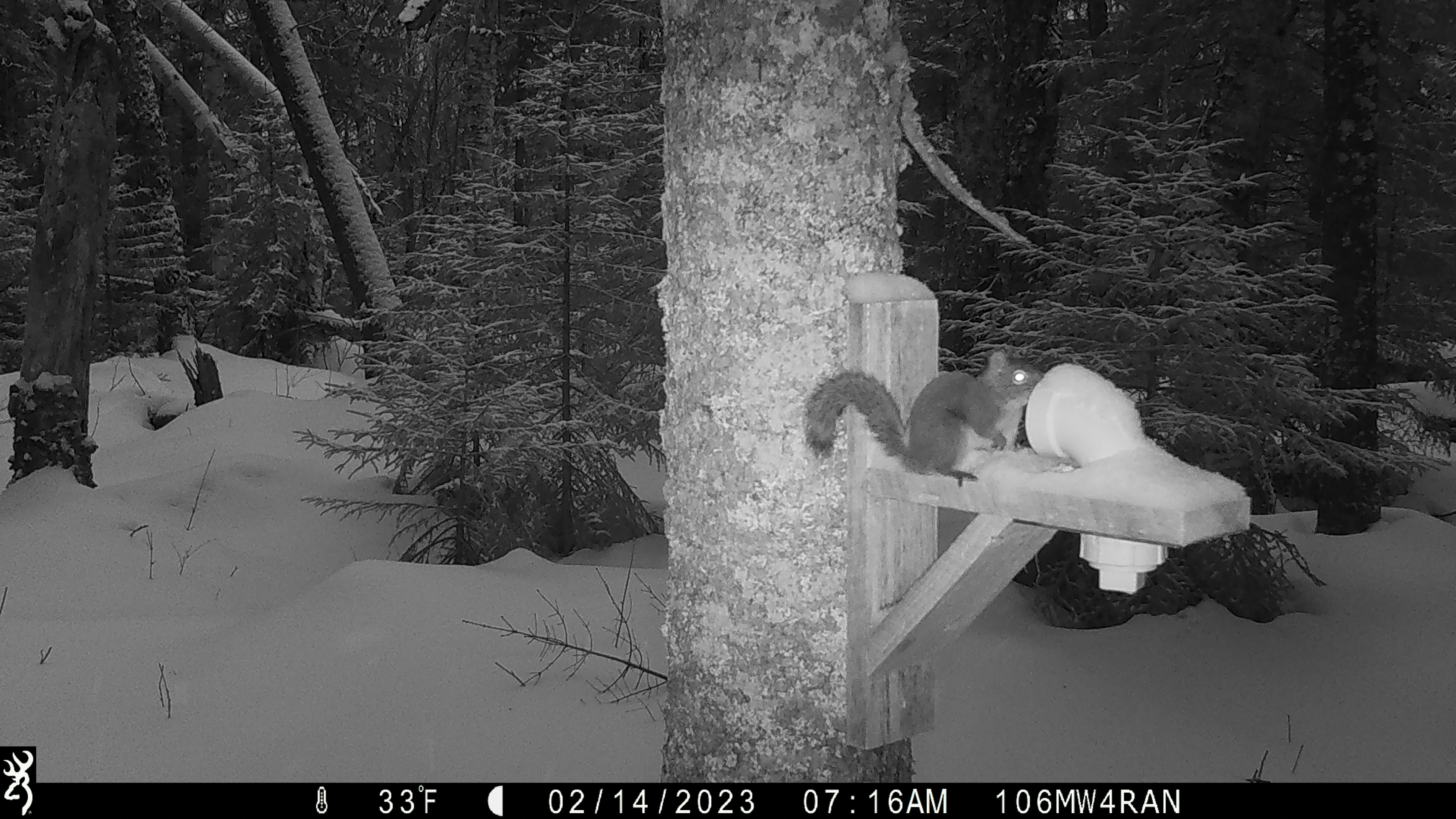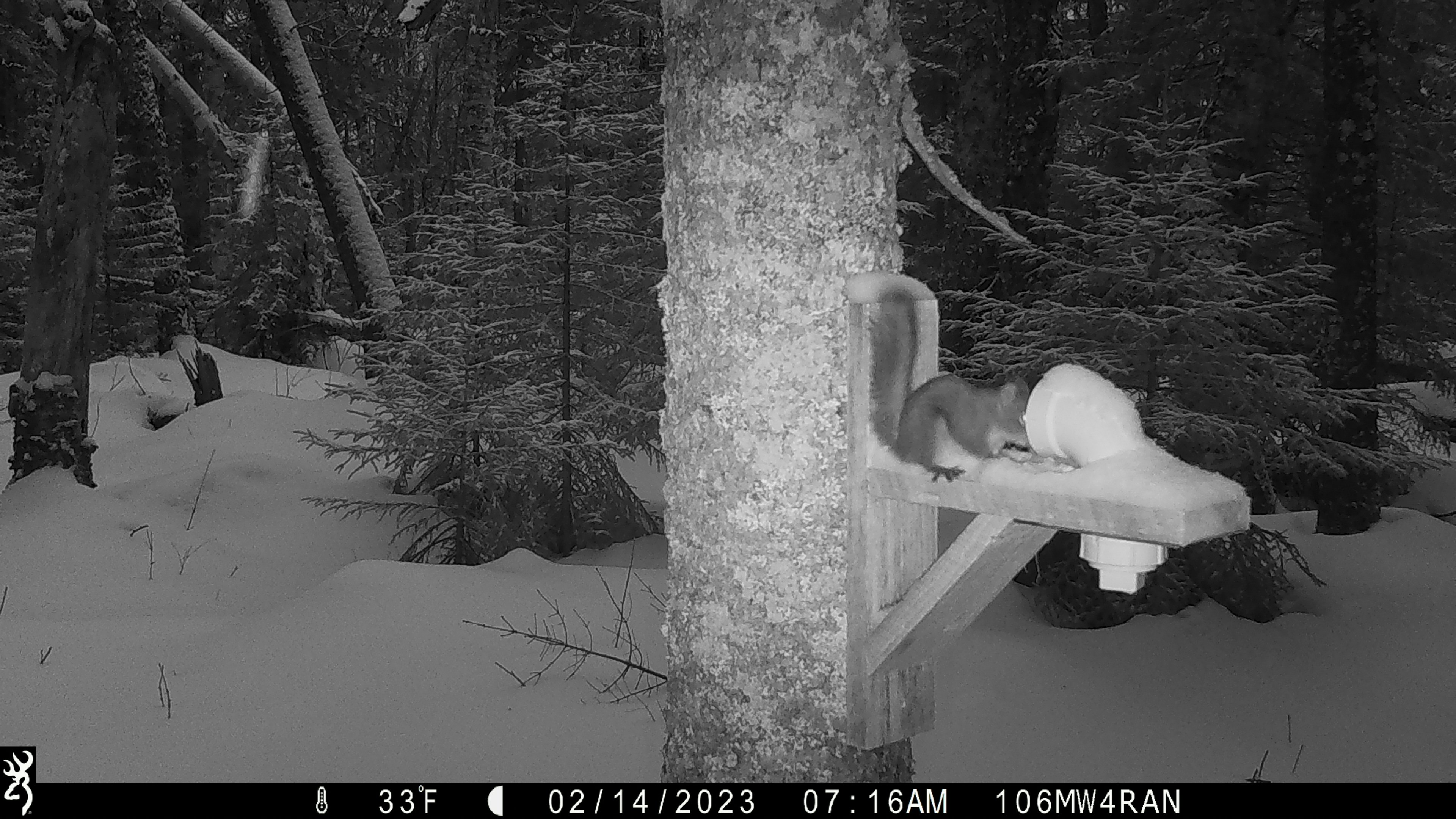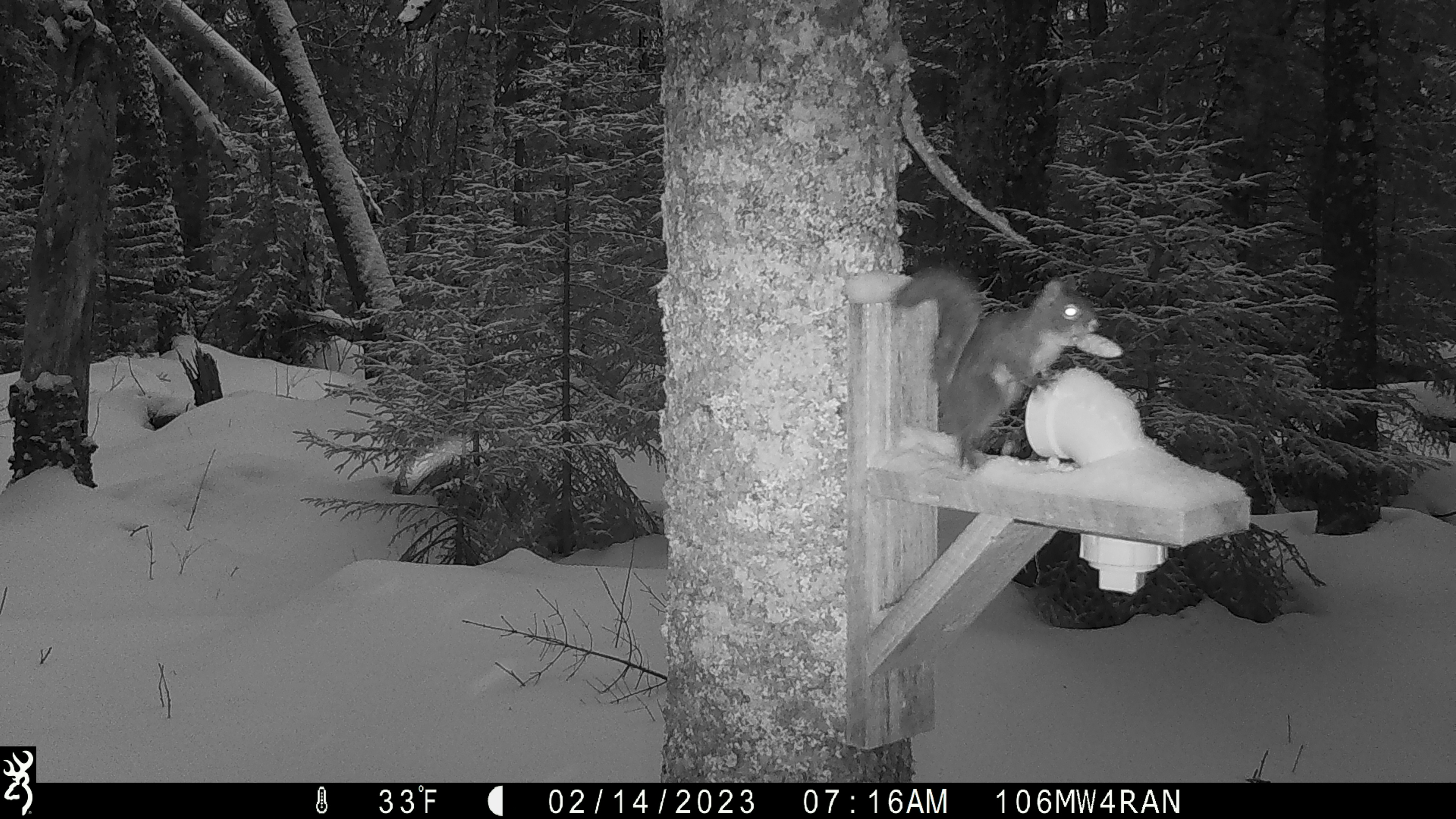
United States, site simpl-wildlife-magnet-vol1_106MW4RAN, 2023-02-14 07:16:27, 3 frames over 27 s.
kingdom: Animalia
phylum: Chordata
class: Mammalia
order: Rodentia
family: Sciuridae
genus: Tamiasciurus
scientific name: Tamiasciurus hudsonicus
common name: red squirrel